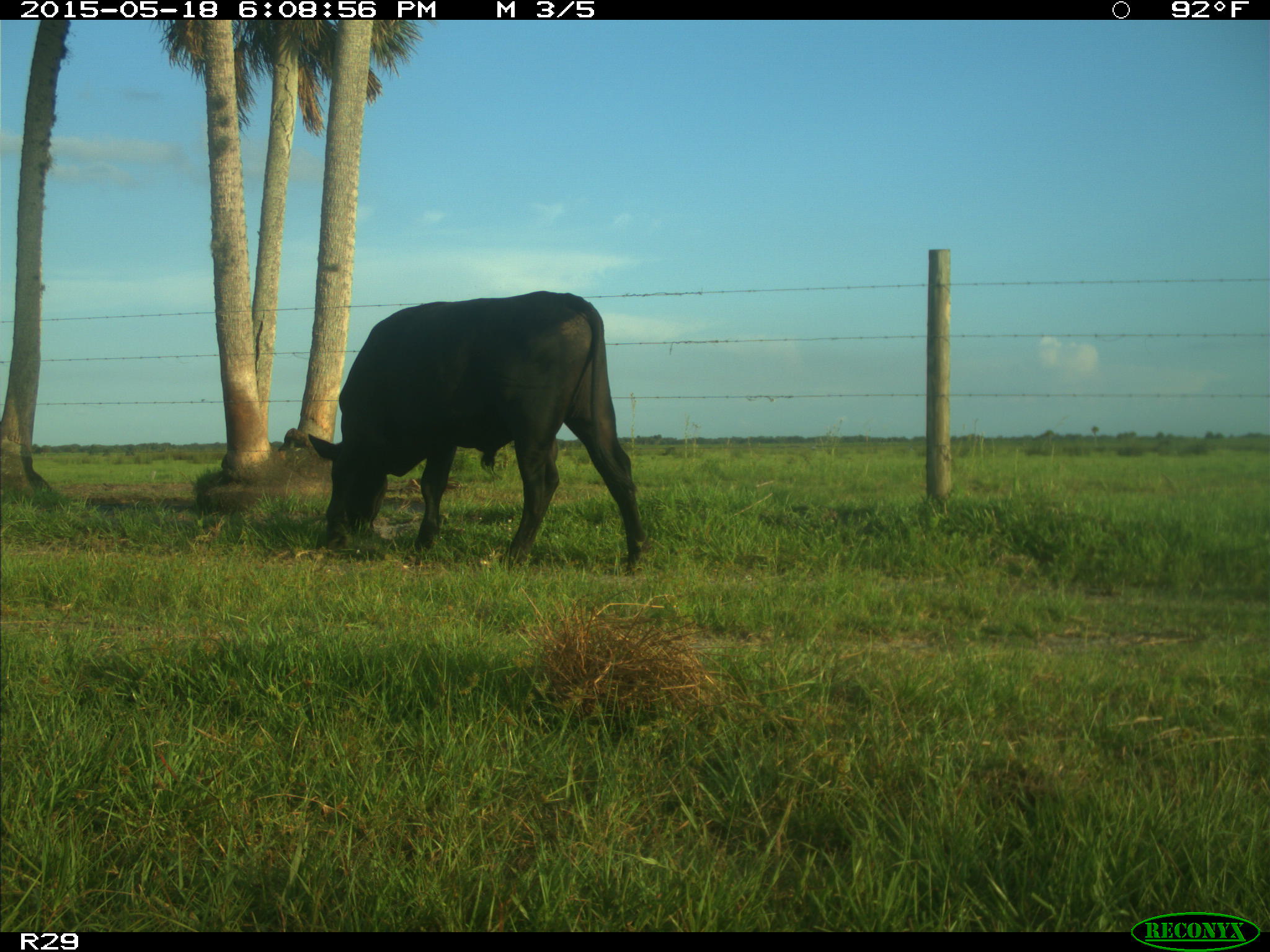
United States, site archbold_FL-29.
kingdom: Animalia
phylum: Chordata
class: Mammalia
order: Artiodactyla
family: Bovidae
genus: Bos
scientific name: Bos taurus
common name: domestic cow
Bos taurus (domestic cow).